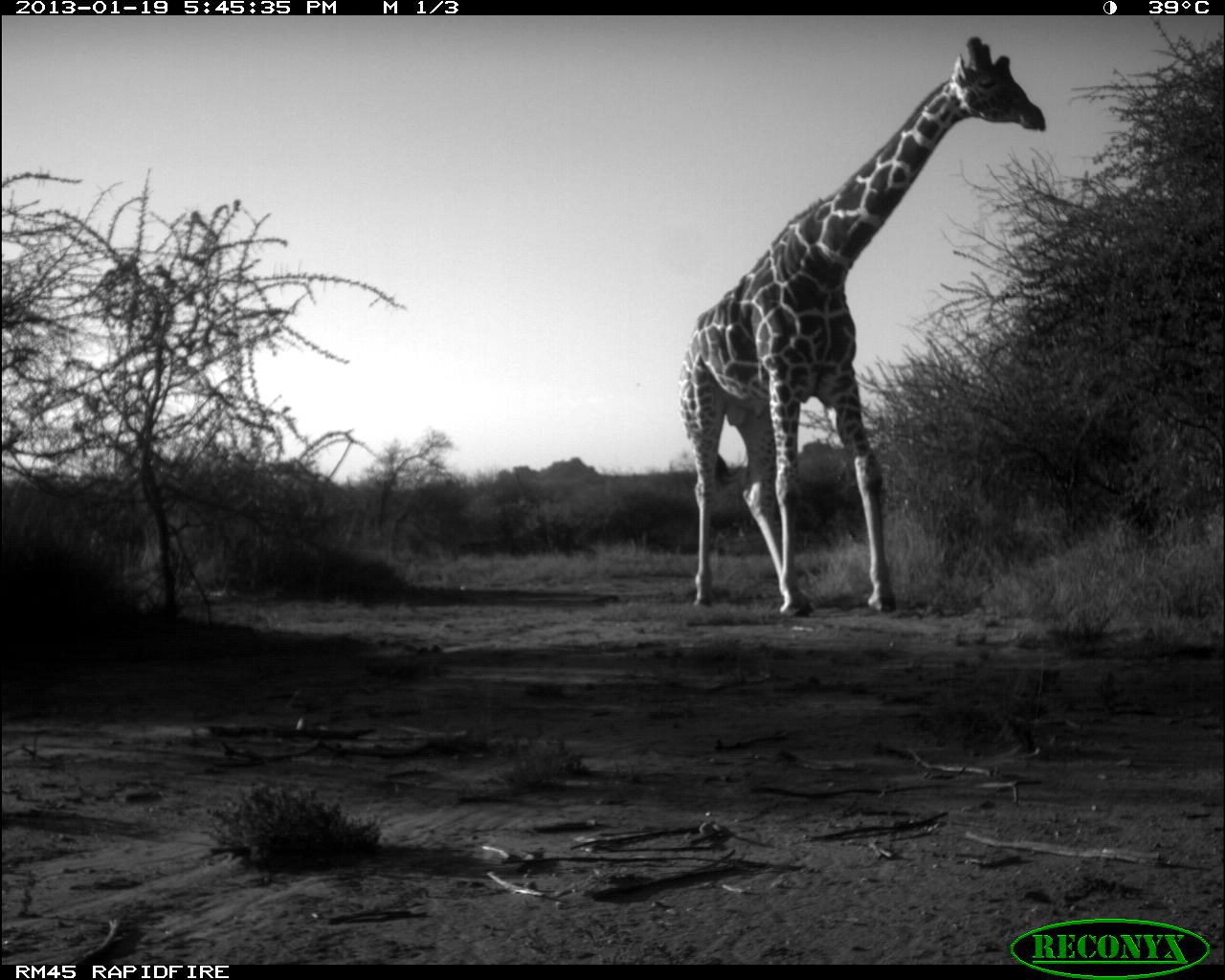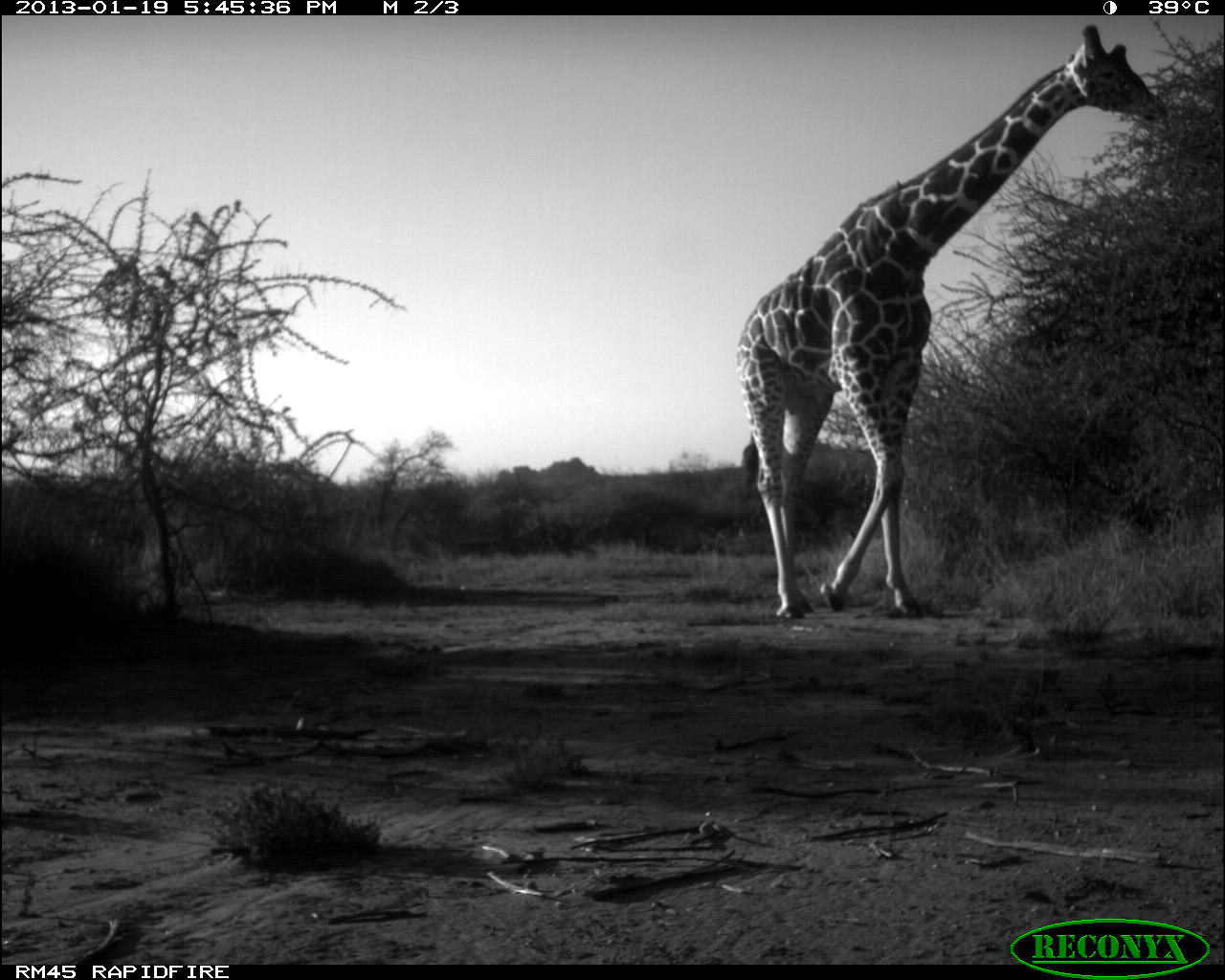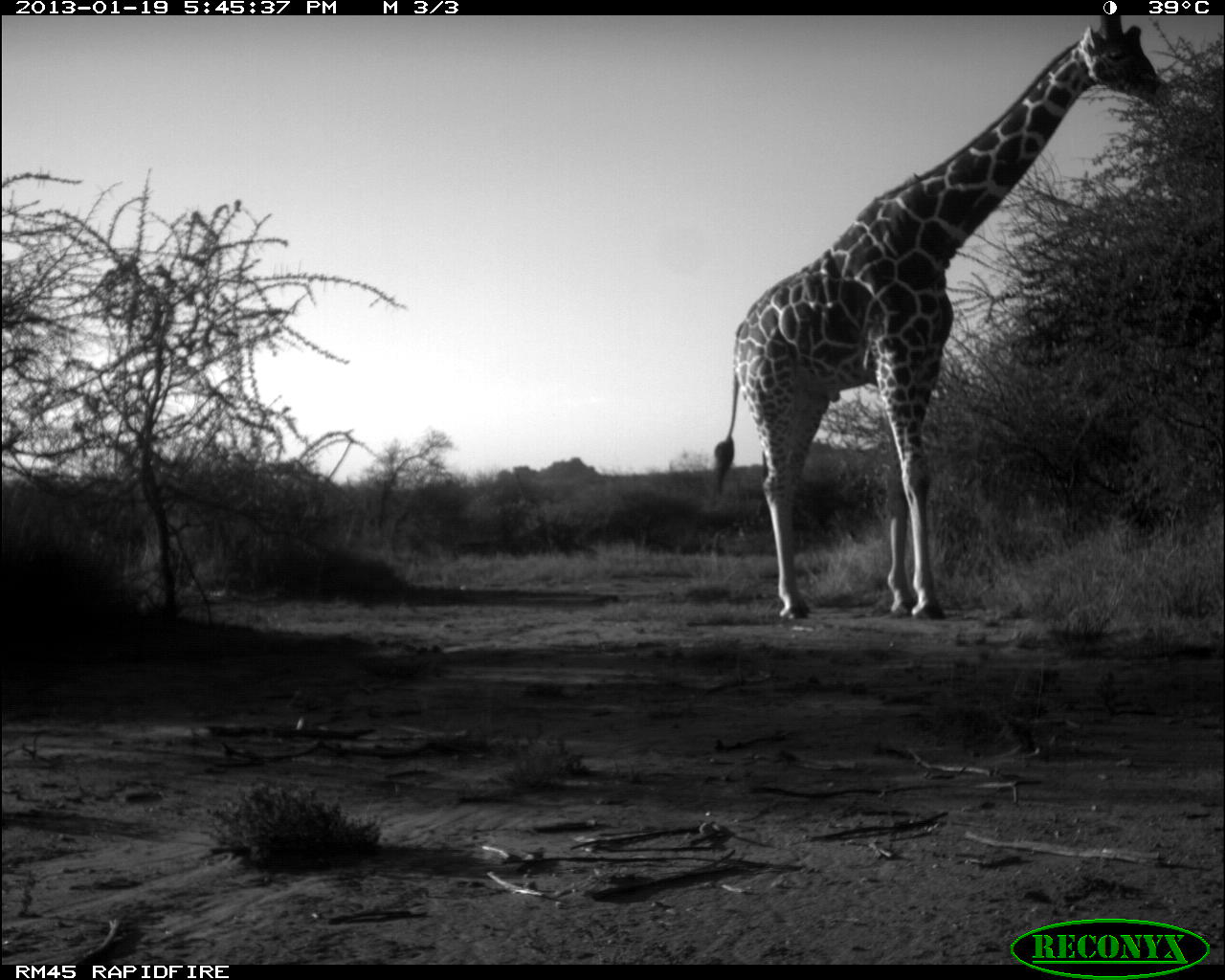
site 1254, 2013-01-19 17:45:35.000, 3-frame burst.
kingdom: Animalia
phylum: Chordata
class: Mammalia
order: Artiodactyla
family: Giraffidae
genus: Giraffa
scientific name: Giraffa camelopardalis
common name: giraffe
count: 1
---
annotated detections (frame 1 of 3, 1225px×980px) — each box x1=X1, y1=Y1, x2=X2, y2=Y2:
giraffa camelopardalis: x1=677, y1=32, x2=1047, y2=621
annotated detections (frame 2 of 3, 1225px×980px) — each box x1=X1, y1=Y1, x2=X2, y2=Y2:
giraffa camelopardalis: x1=733, y1=23, x2=1165, y2=620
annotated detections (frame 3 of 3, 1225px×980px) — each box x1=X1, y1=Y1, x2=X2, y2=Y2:
giraffa camelopardalis: x1=713, y1=16, x2=1172, y2=619